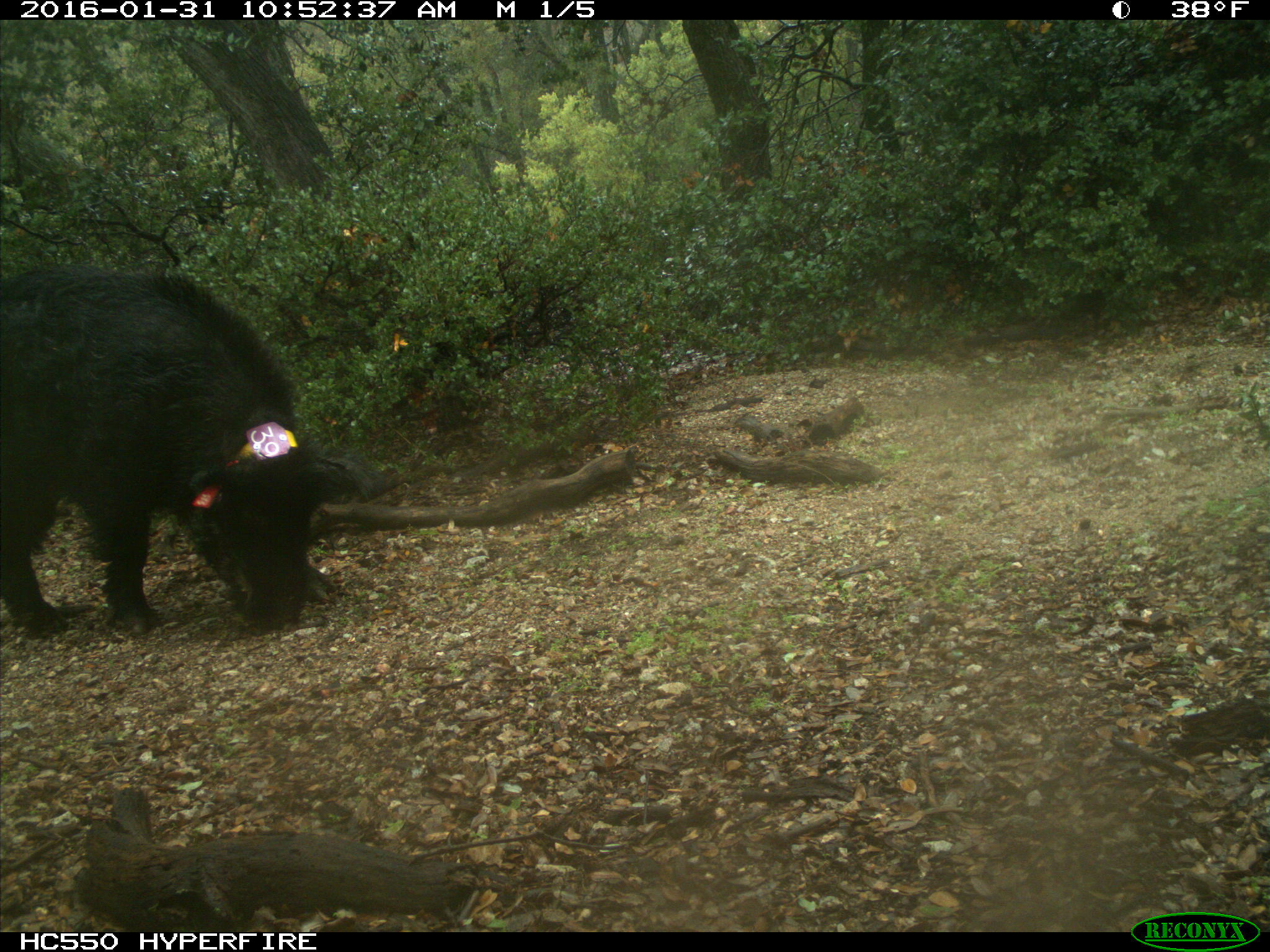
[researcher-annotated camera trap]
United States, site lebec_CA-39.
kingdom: Animalia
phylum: Chordata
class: Mammalia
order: Artiodactyla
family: Suidae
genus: Sus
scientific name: Sus scrofa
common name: wild boar